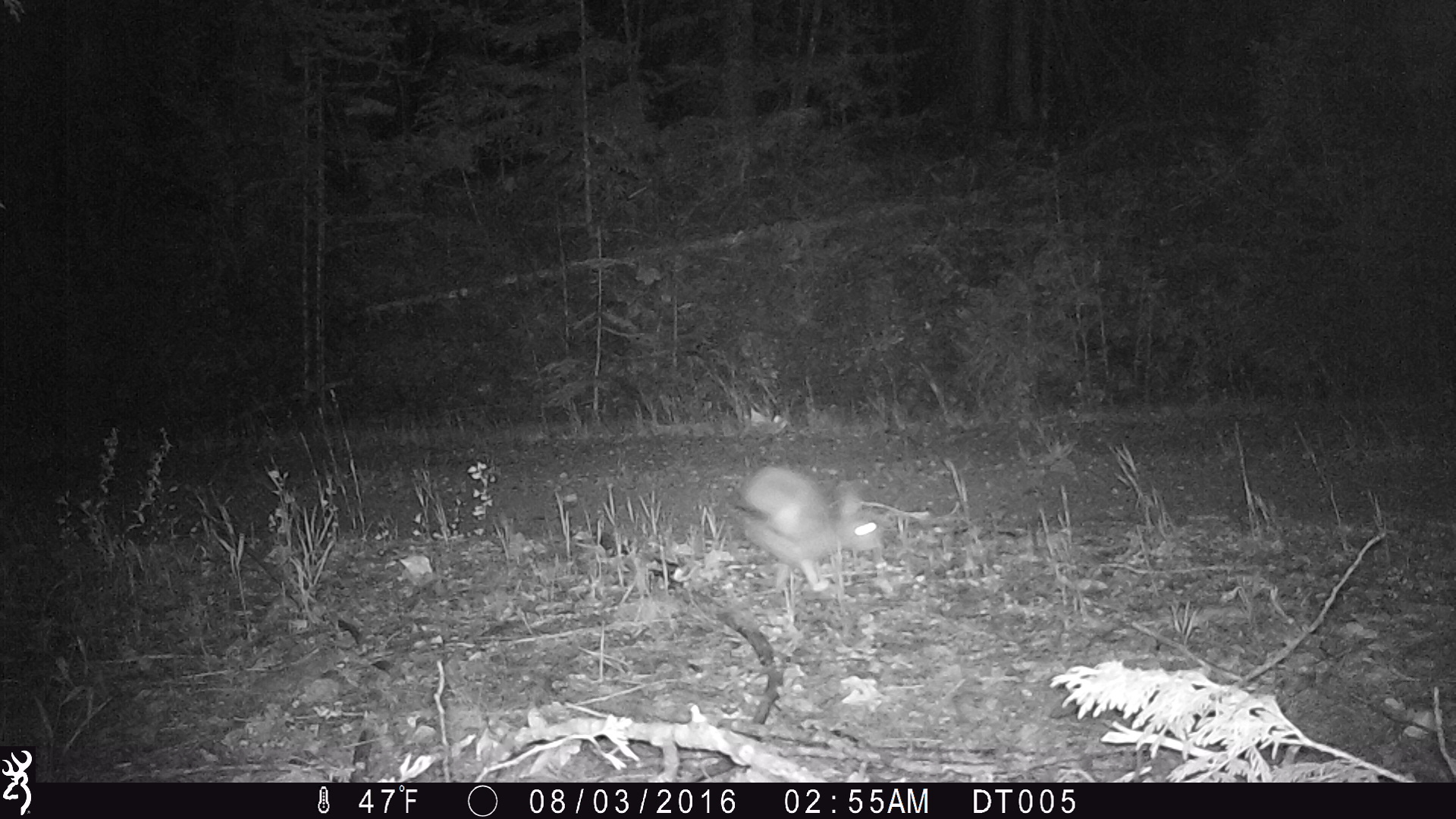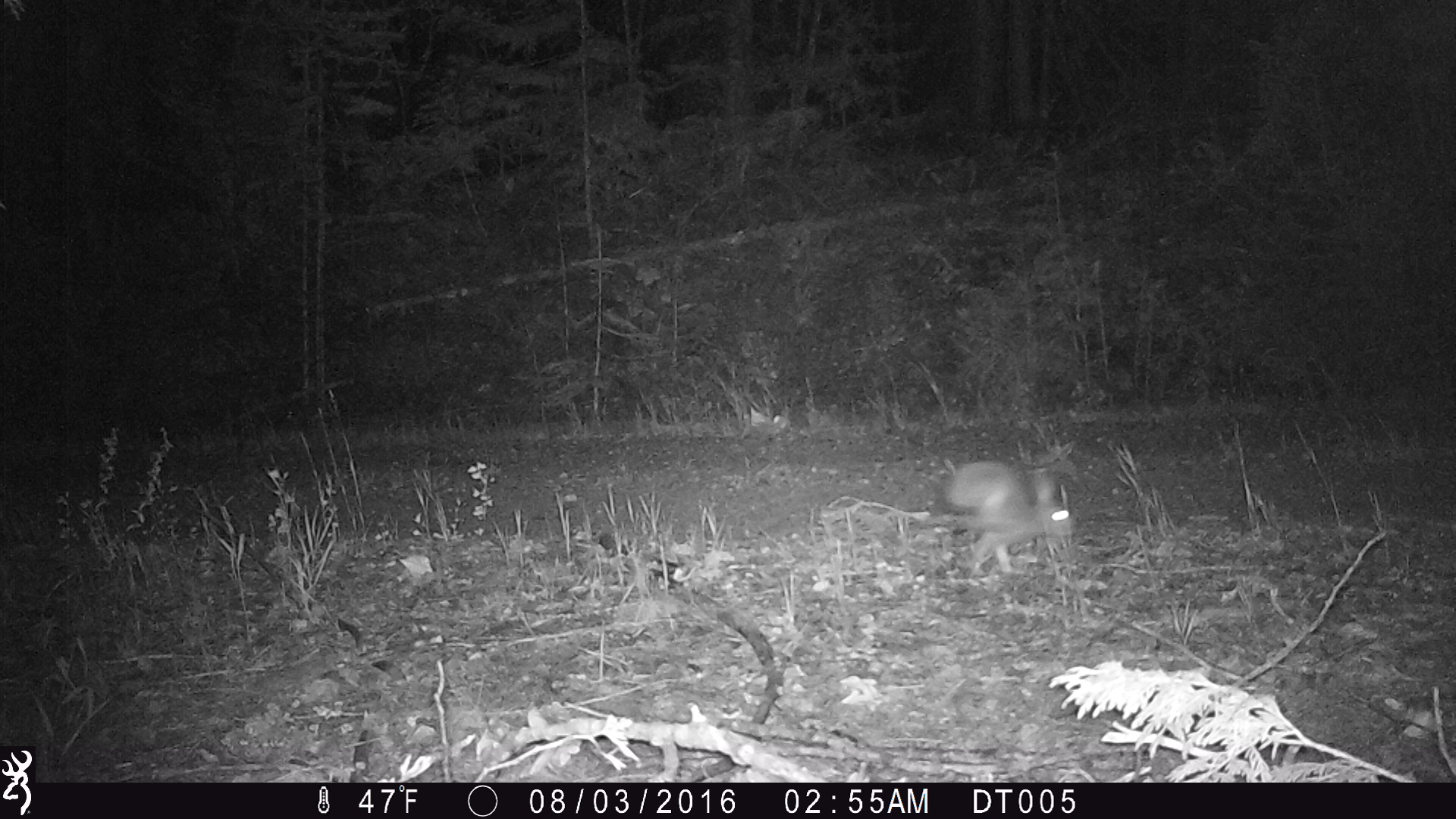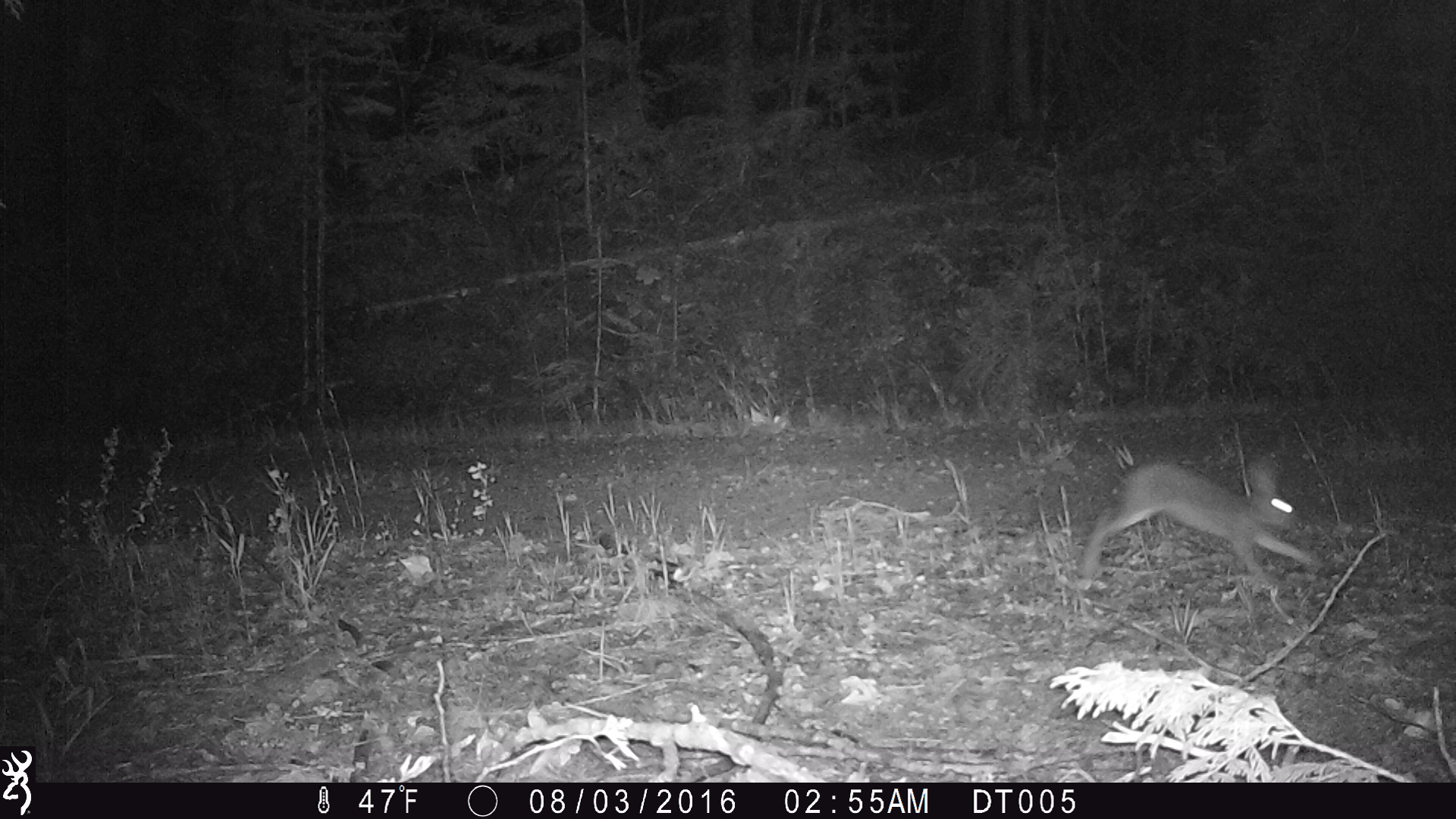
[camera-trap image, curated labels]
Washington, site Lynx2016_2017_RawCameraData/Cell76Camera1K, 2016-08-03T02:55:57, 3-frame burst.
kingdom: Animalia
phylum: Chordata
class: Mammalia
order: Lagomorpha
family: Leporidae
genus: Lepus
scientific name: Lepus americanus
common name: snowshoe hare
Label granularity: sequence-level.